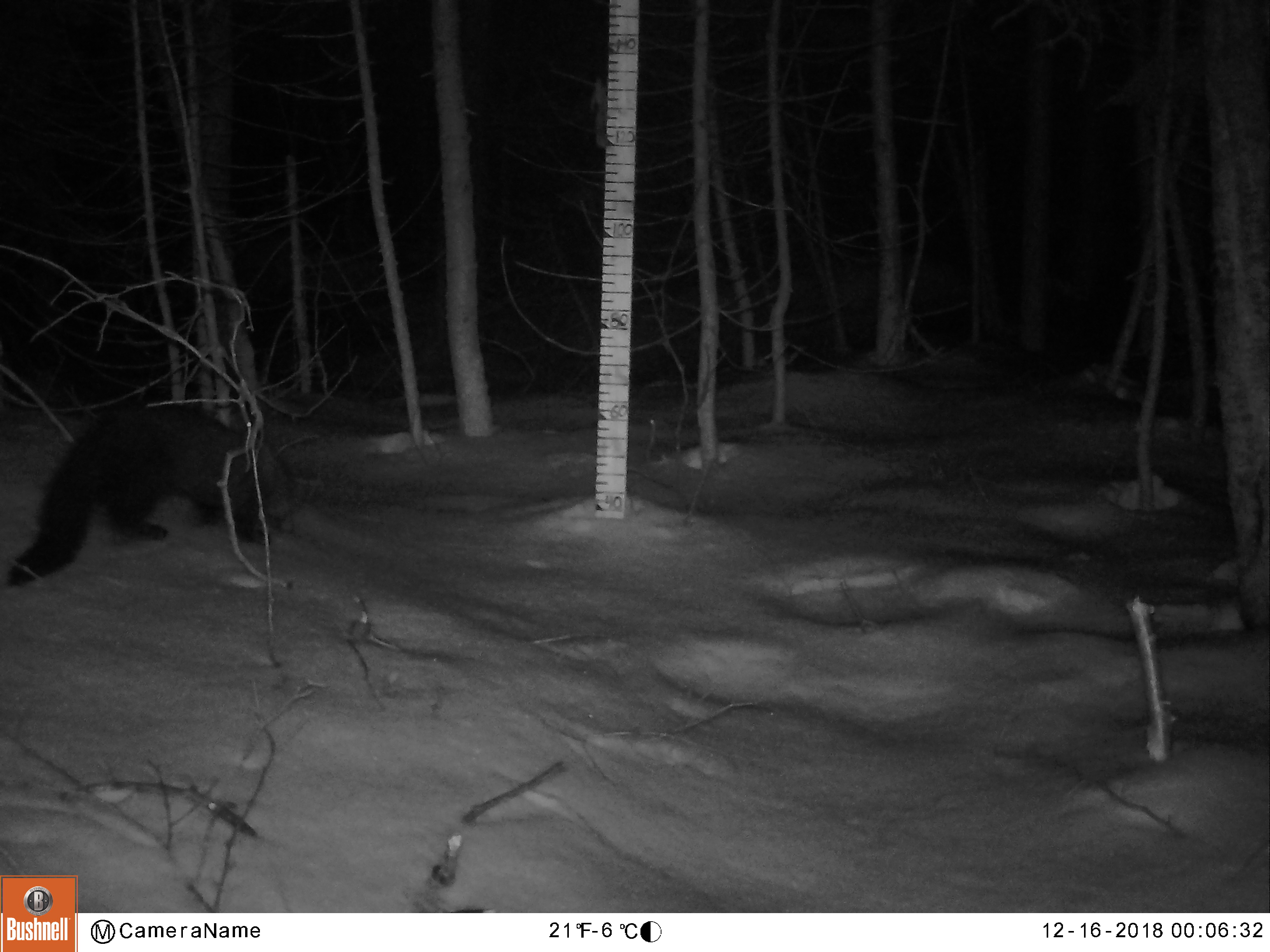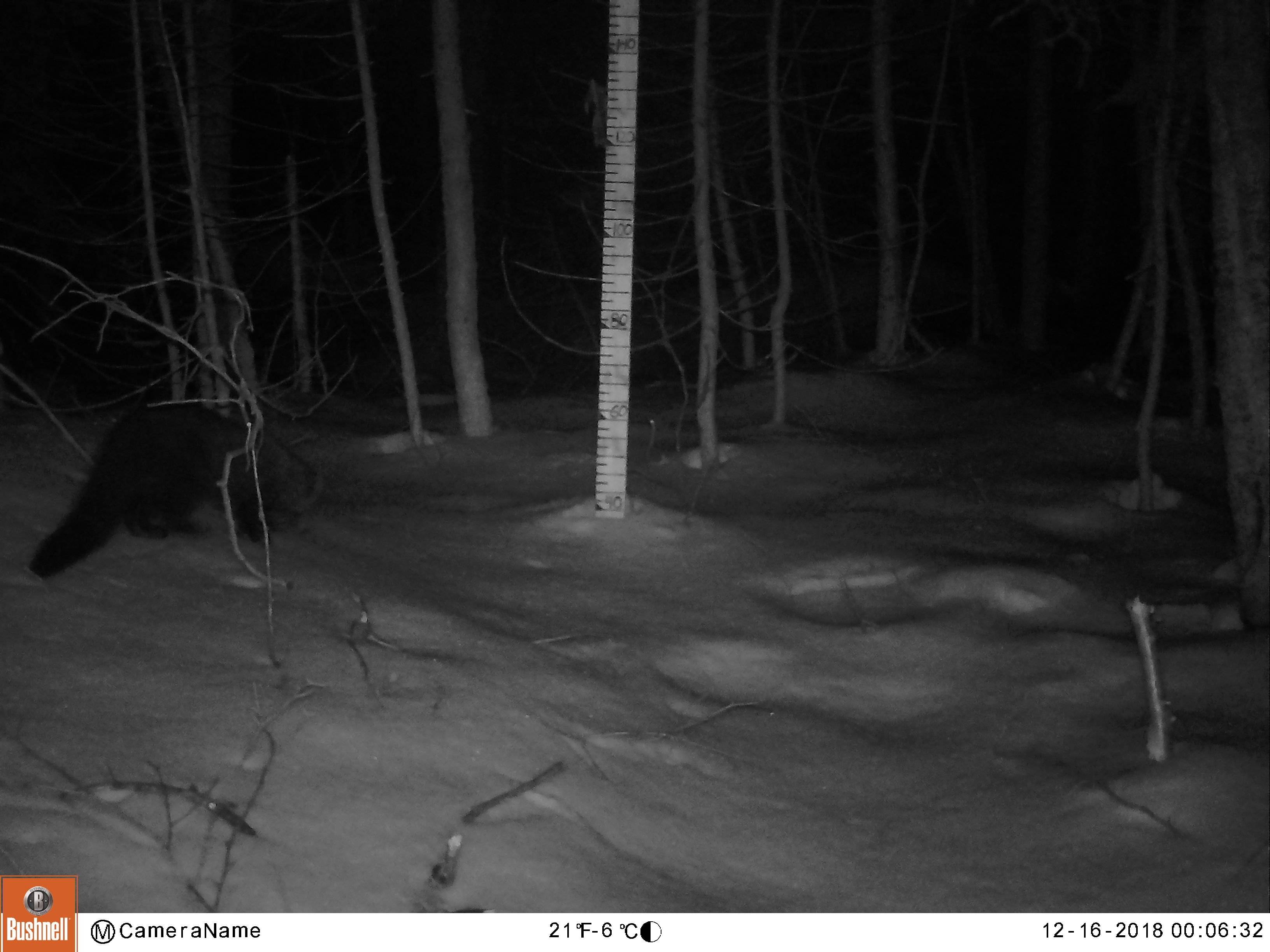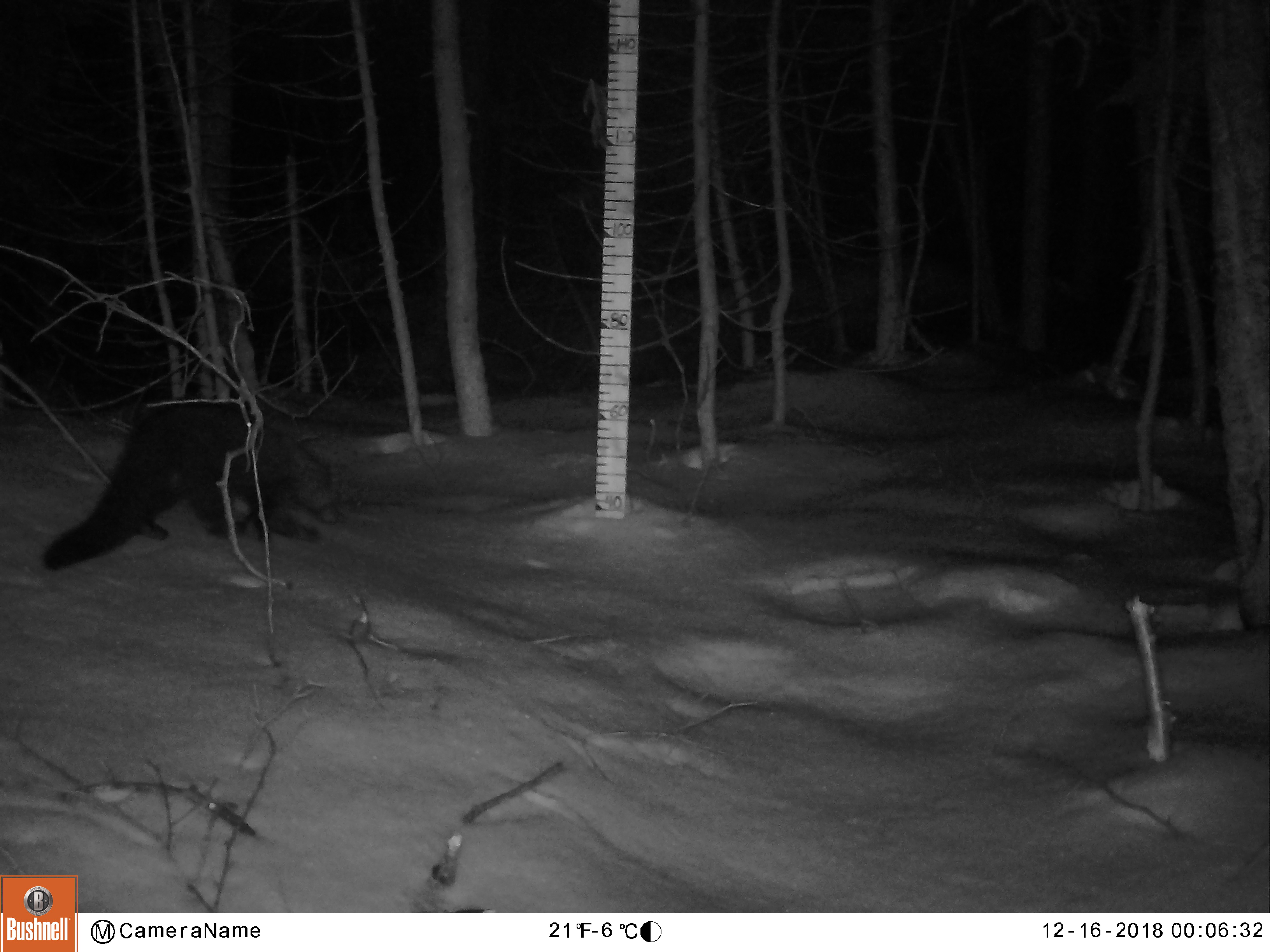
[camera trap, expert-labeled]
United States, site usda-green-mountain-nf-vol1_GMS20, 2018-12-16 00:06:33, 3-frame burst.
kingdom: Animalia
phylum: Chordata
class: Mammalia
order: Carnivora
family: Mustelidae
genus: Pekania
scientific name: Pekania pennanti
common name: fisher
Fisher (Pekania pennanti).